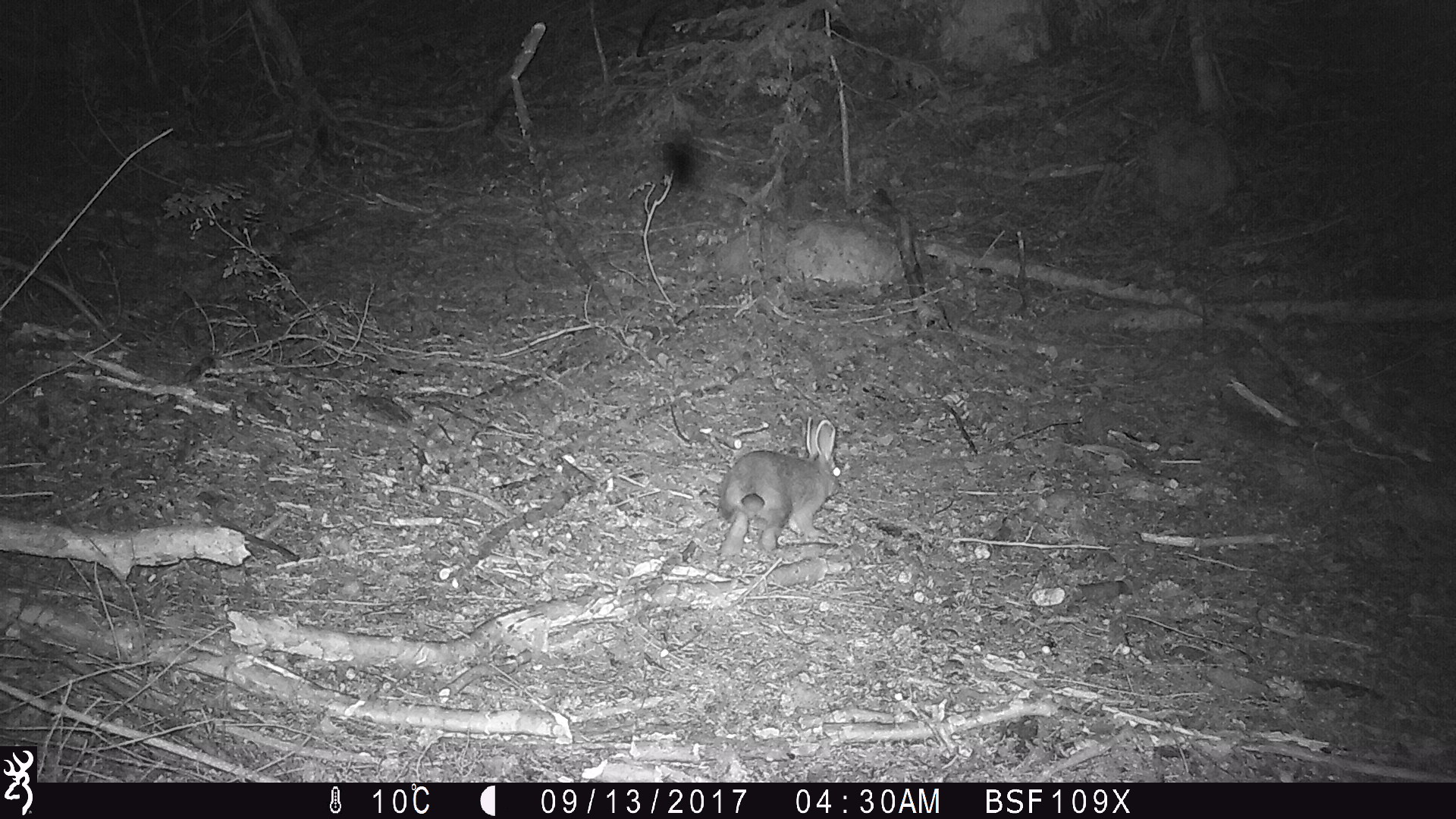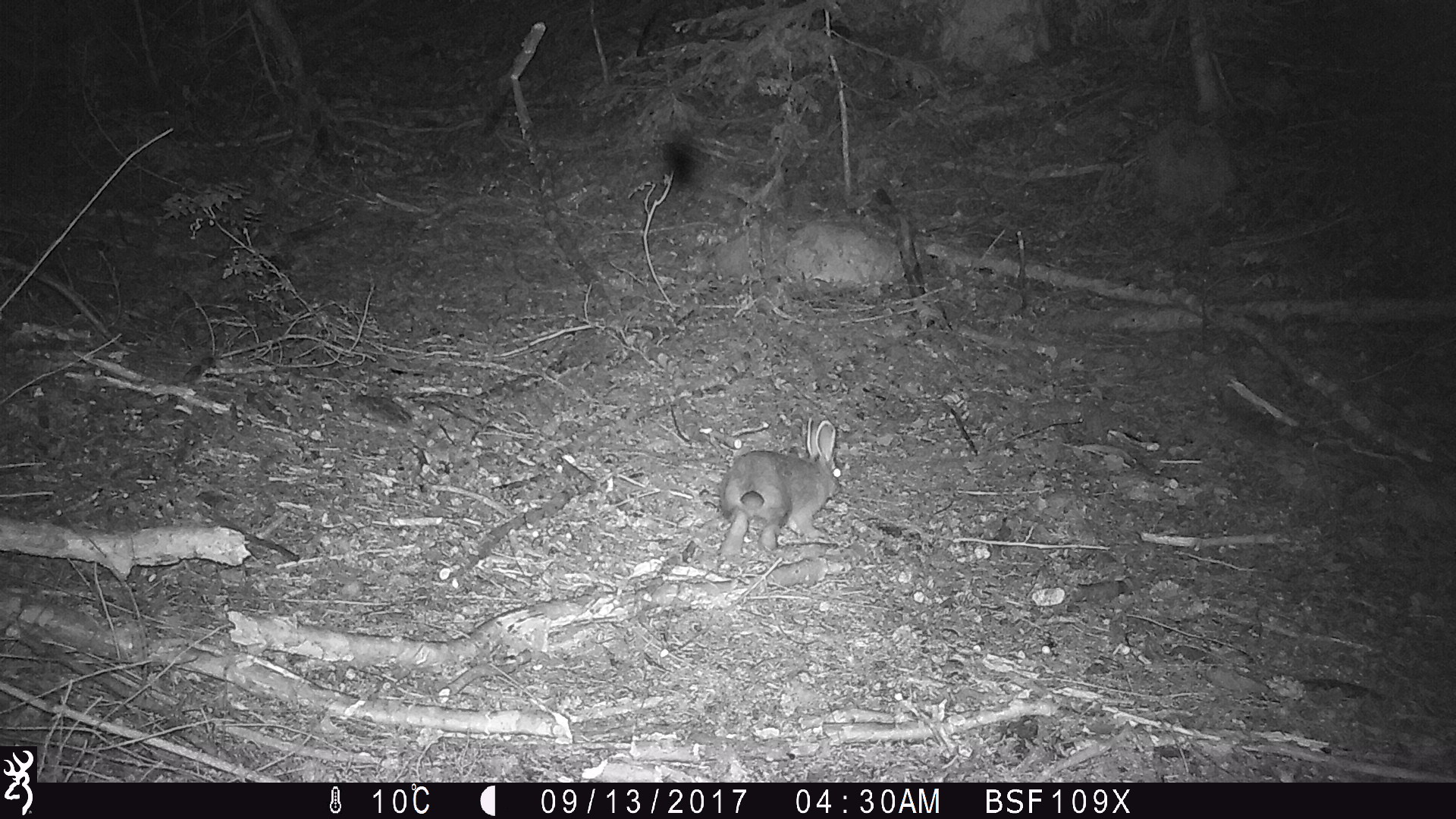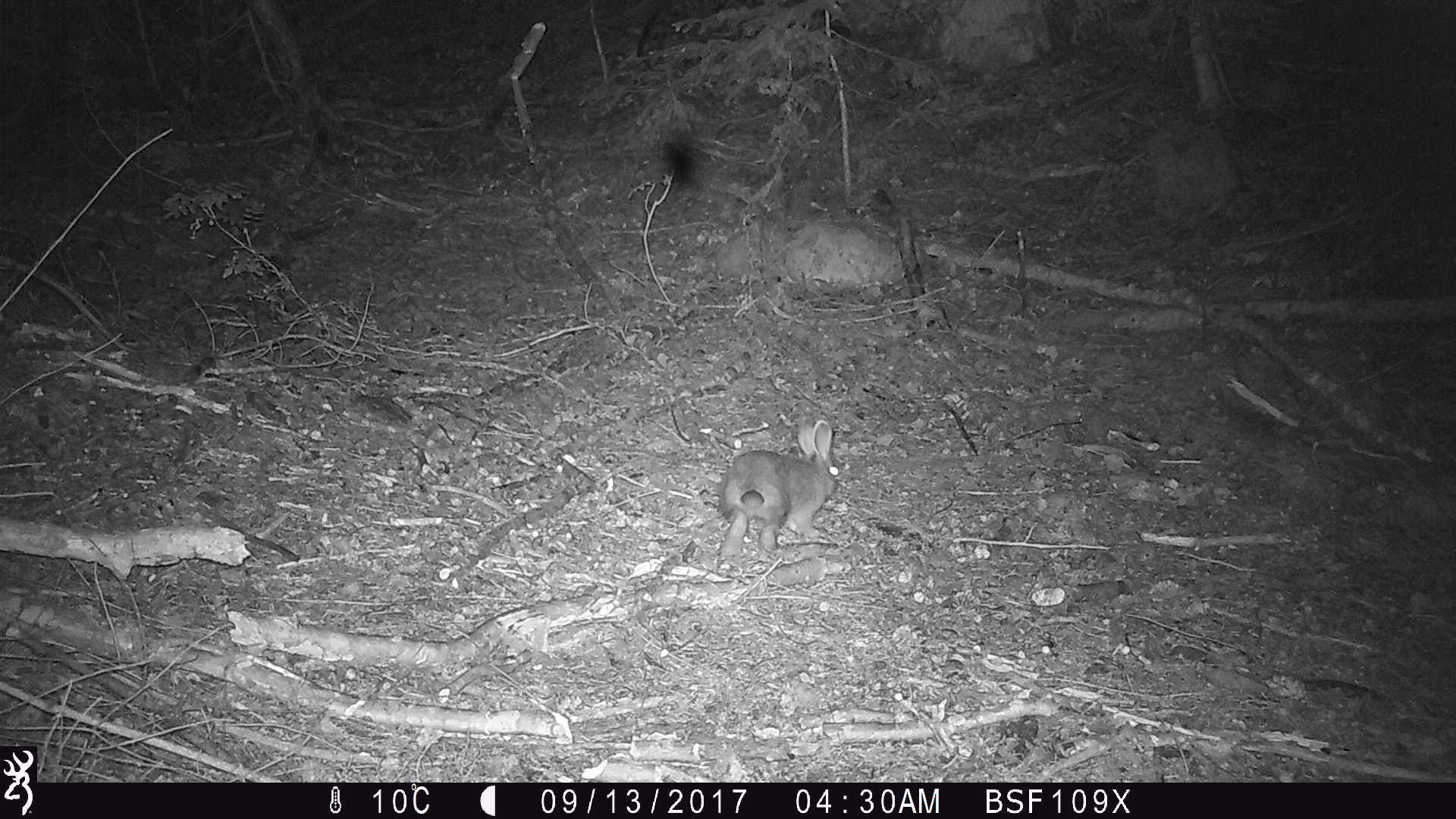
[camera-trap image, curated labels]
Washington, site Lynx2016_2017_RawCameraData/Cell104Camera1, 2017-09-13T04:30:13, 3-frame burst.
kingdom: Animalia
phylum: Chordata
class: Mammalia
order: Lagomorpha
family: Leporidae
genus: Lepus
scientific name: Lepus americanus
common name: snowshoe hare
Lepus americanus (snowshoe hare). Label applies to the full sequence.